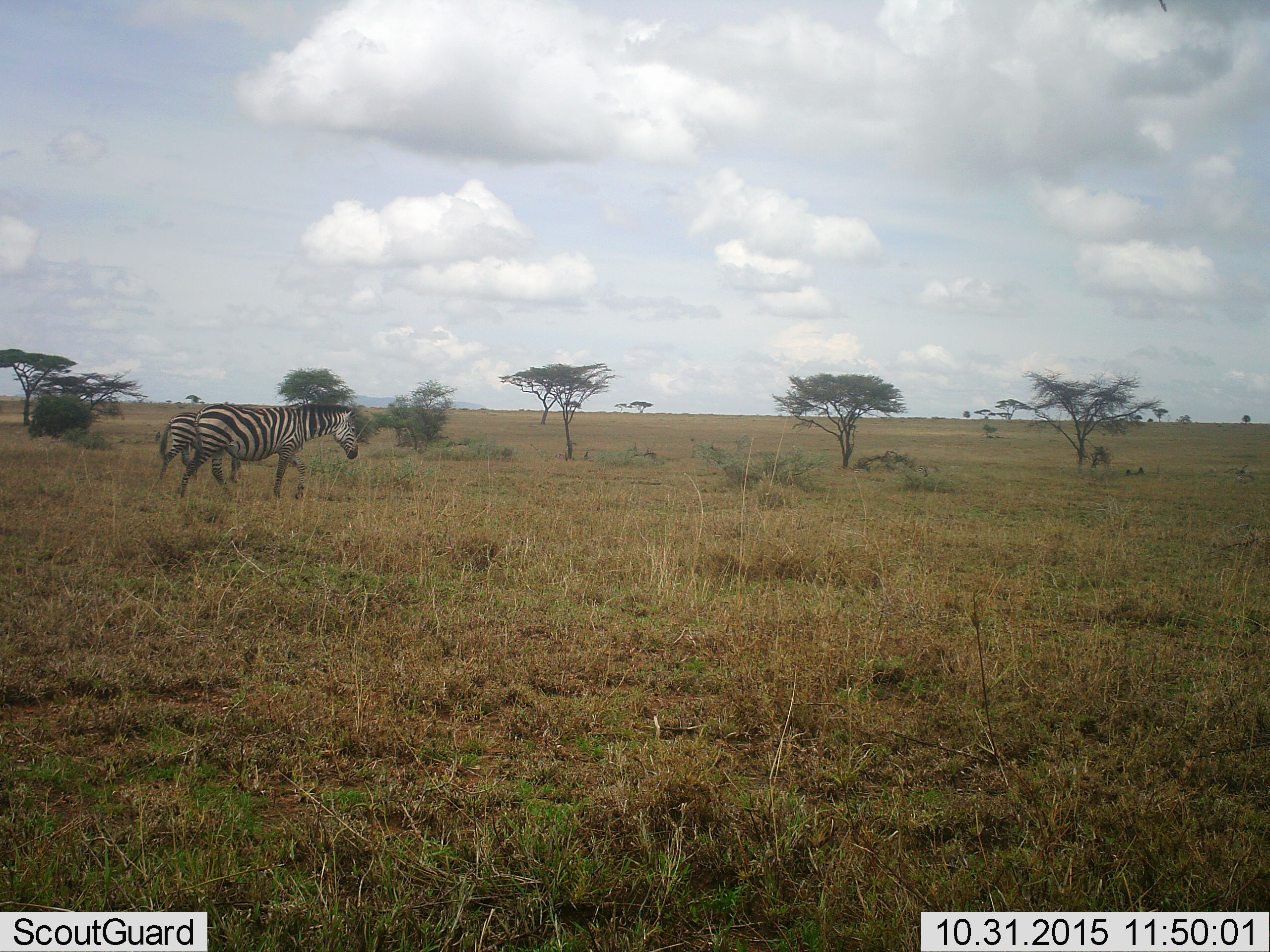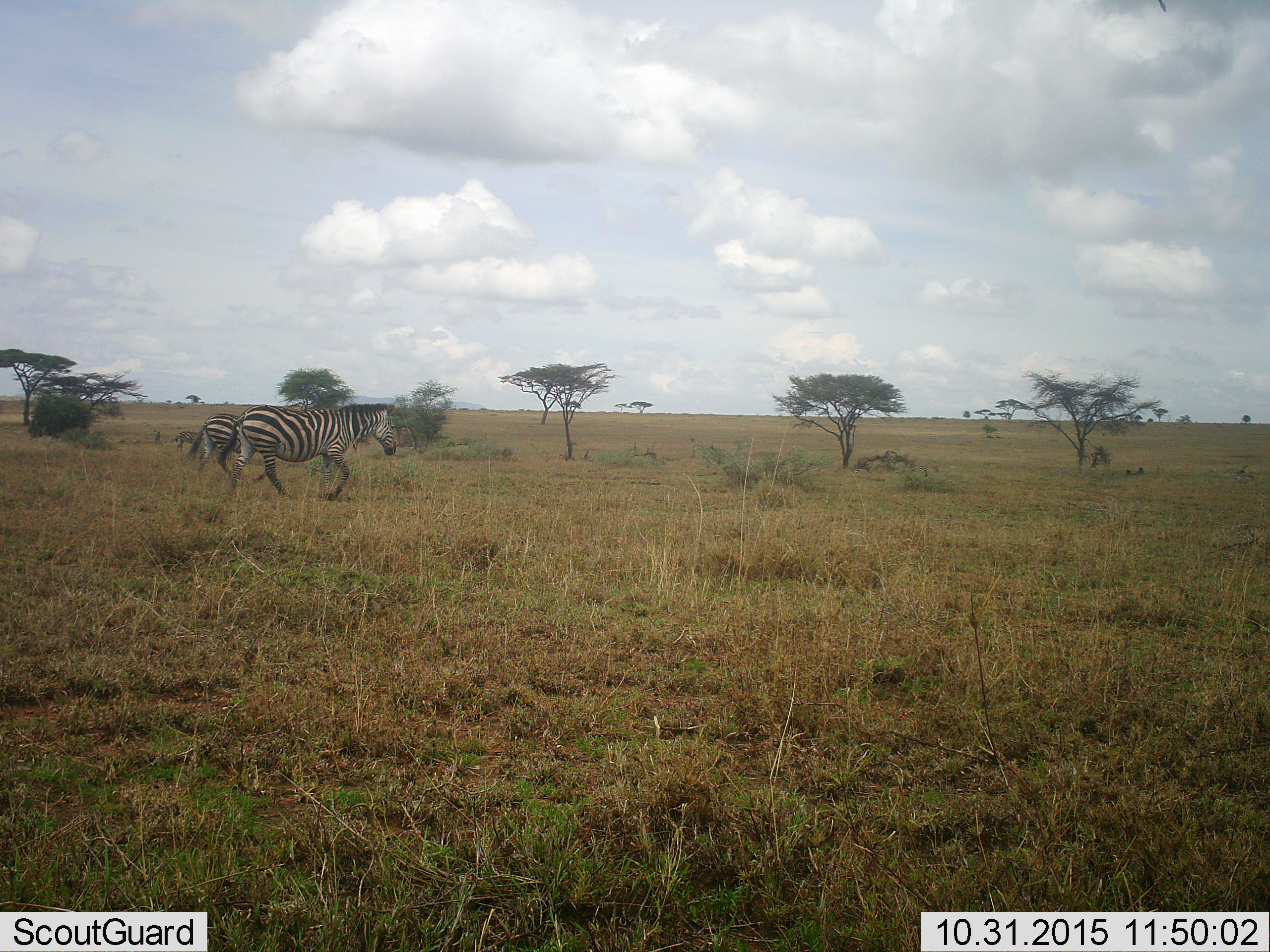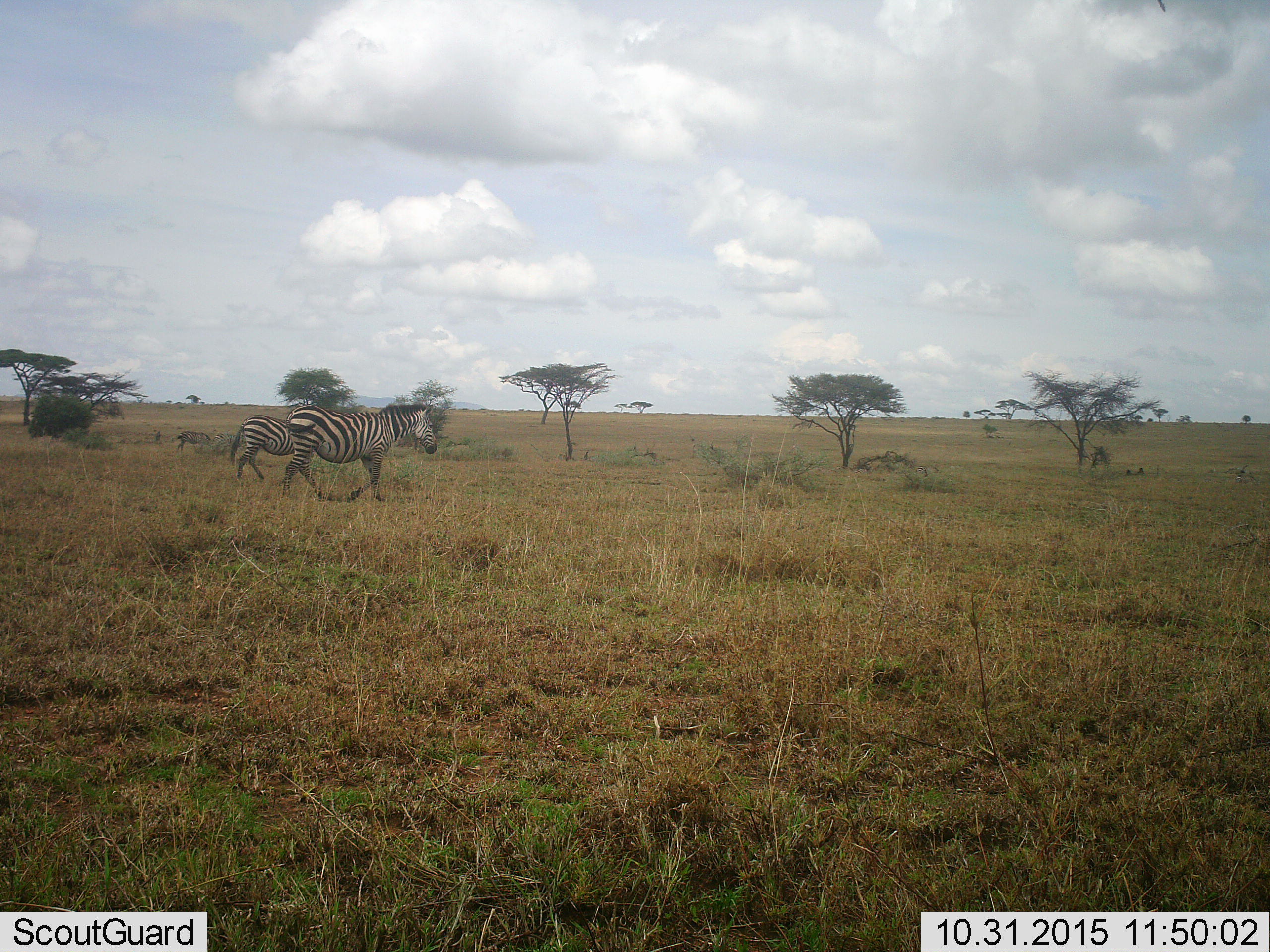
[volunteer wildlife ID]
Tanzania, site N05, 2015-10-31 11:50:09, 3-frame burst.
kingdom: Animalia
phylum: Chordata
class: Mammalia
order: Perissodactyla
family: Equidae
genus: Equus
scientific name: Equus quagga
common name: plains zebra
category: zebra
Zebra (plains zebra) (Equus quagga), count 2. Behavior (volunteer vote fractions): standing 22%, resting 0%, moving 89%, interacting 0%. Young present (vote fraction): 11%. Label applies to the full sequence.